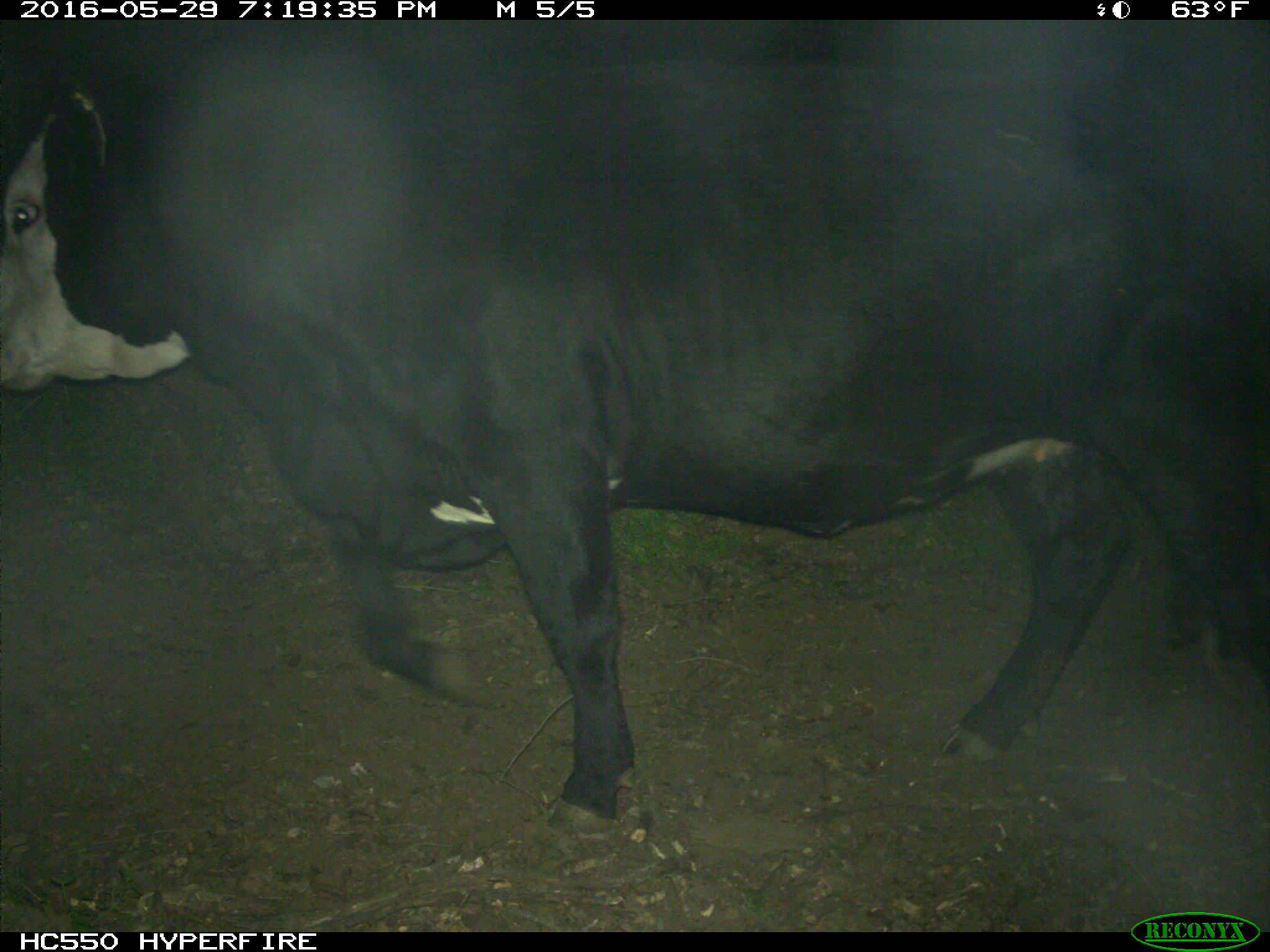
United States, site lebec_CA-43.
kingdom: Animalia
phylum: Chordata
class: Mammalia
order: Artiodactyla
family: Bovidae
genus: Bos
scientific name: Bos taurus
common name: domestic cow